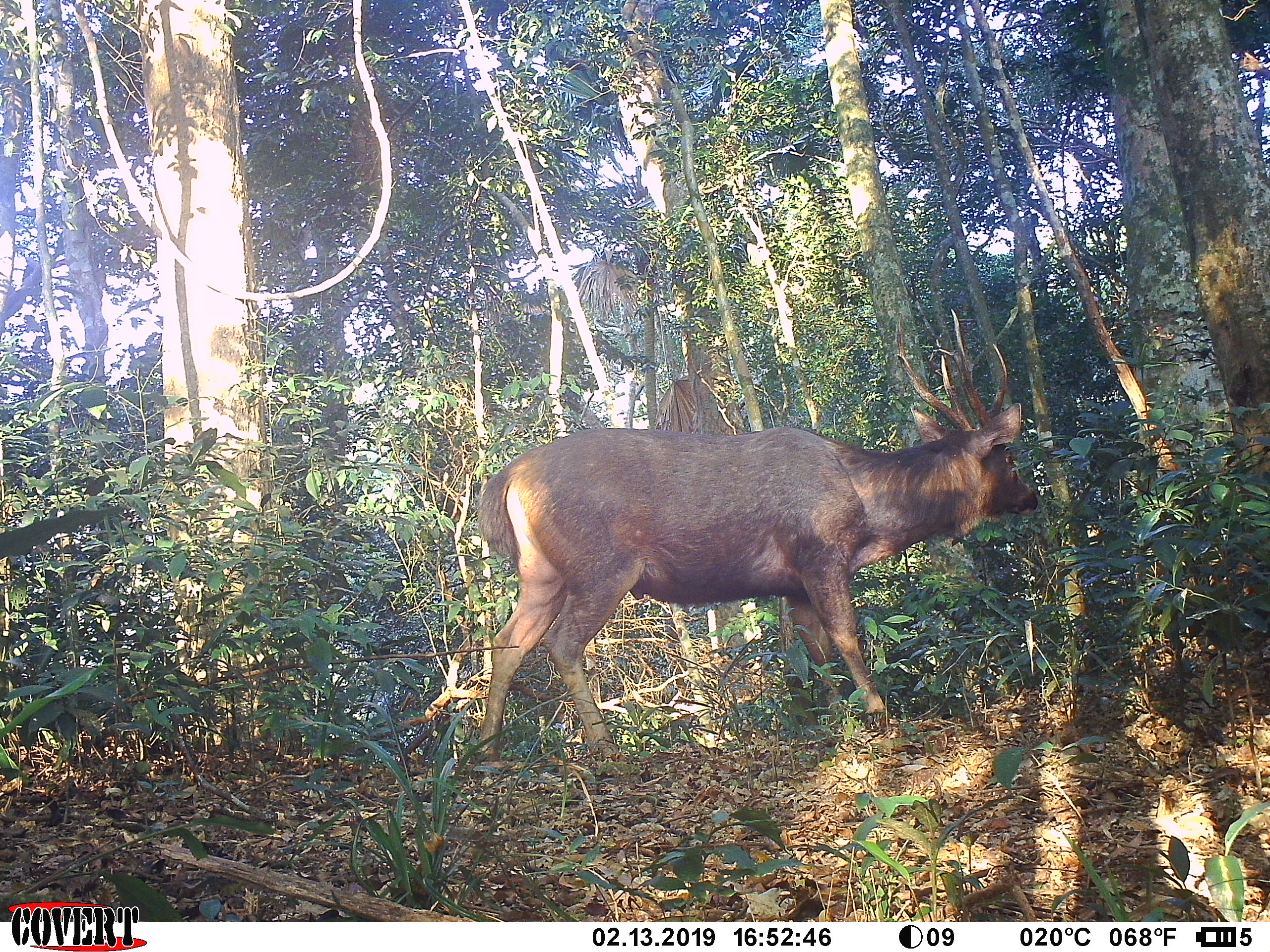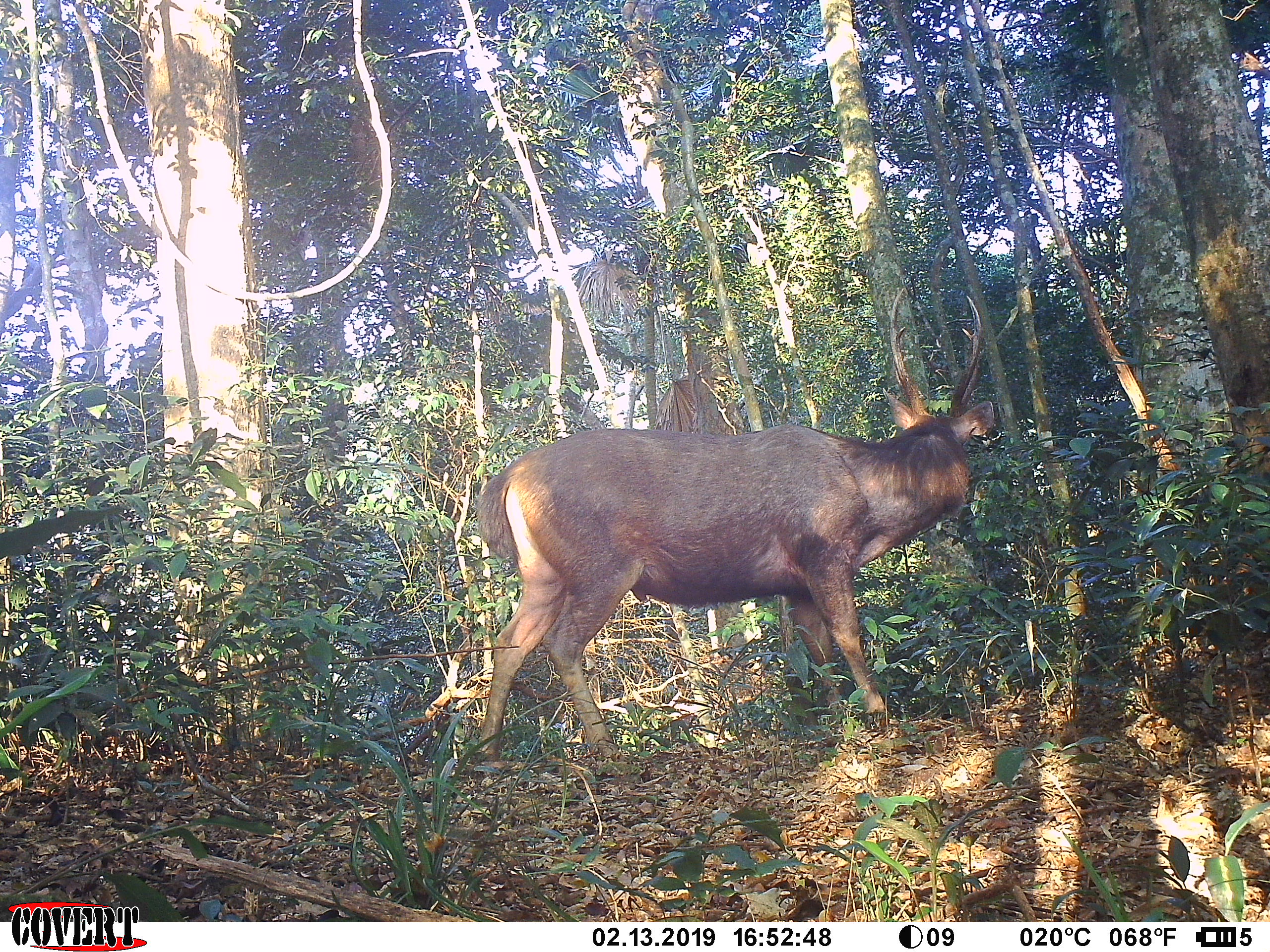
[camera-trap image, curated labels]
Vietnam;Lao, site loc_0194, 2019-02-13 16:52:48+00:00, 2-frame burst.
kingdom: Animalia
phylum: Chordata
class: Mammalia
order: Artiodactyla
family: Cervidae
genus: Rusa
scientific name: Rusa unicolor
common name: sambar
Sambar (Rusa unicolor). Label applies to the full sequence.